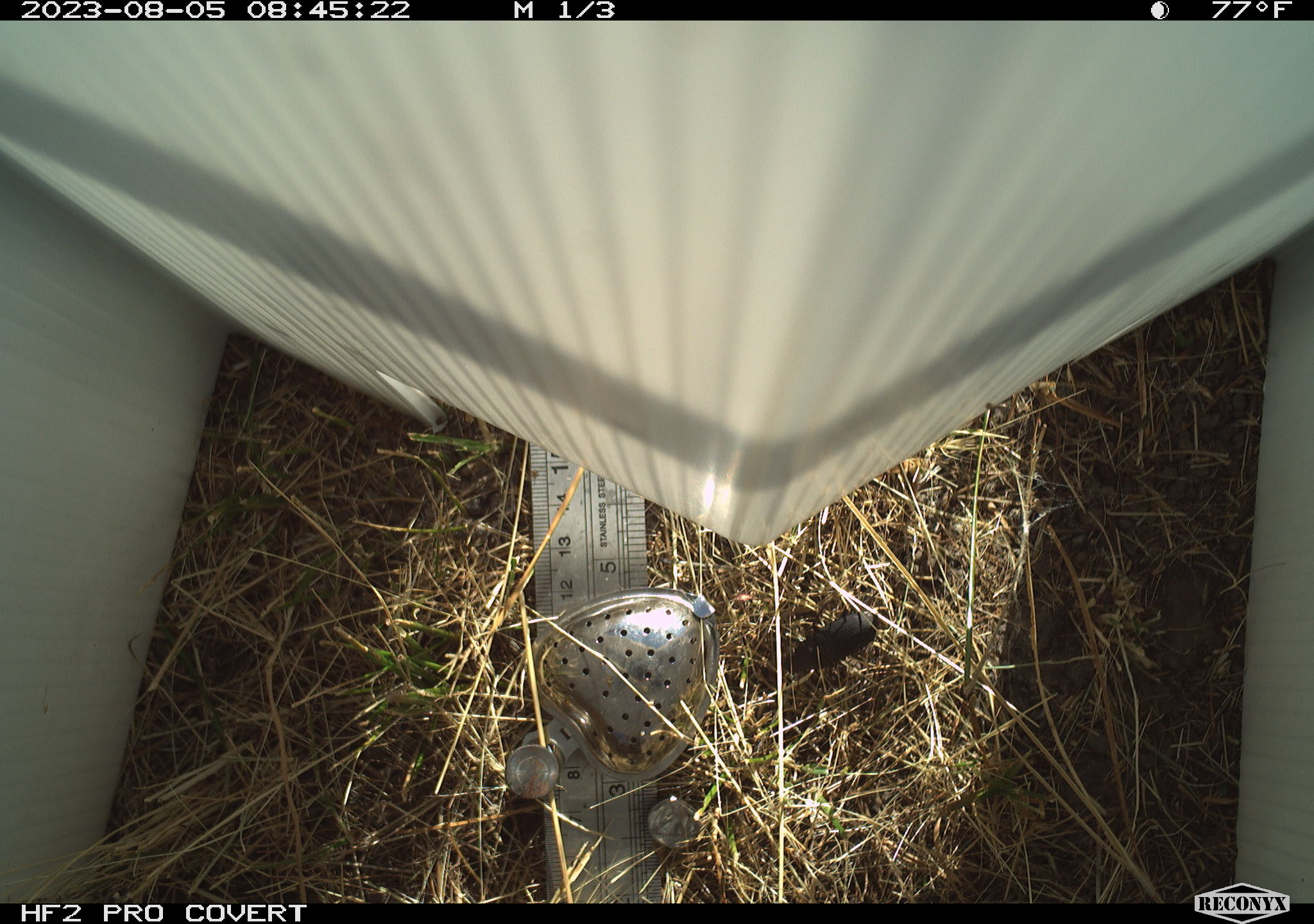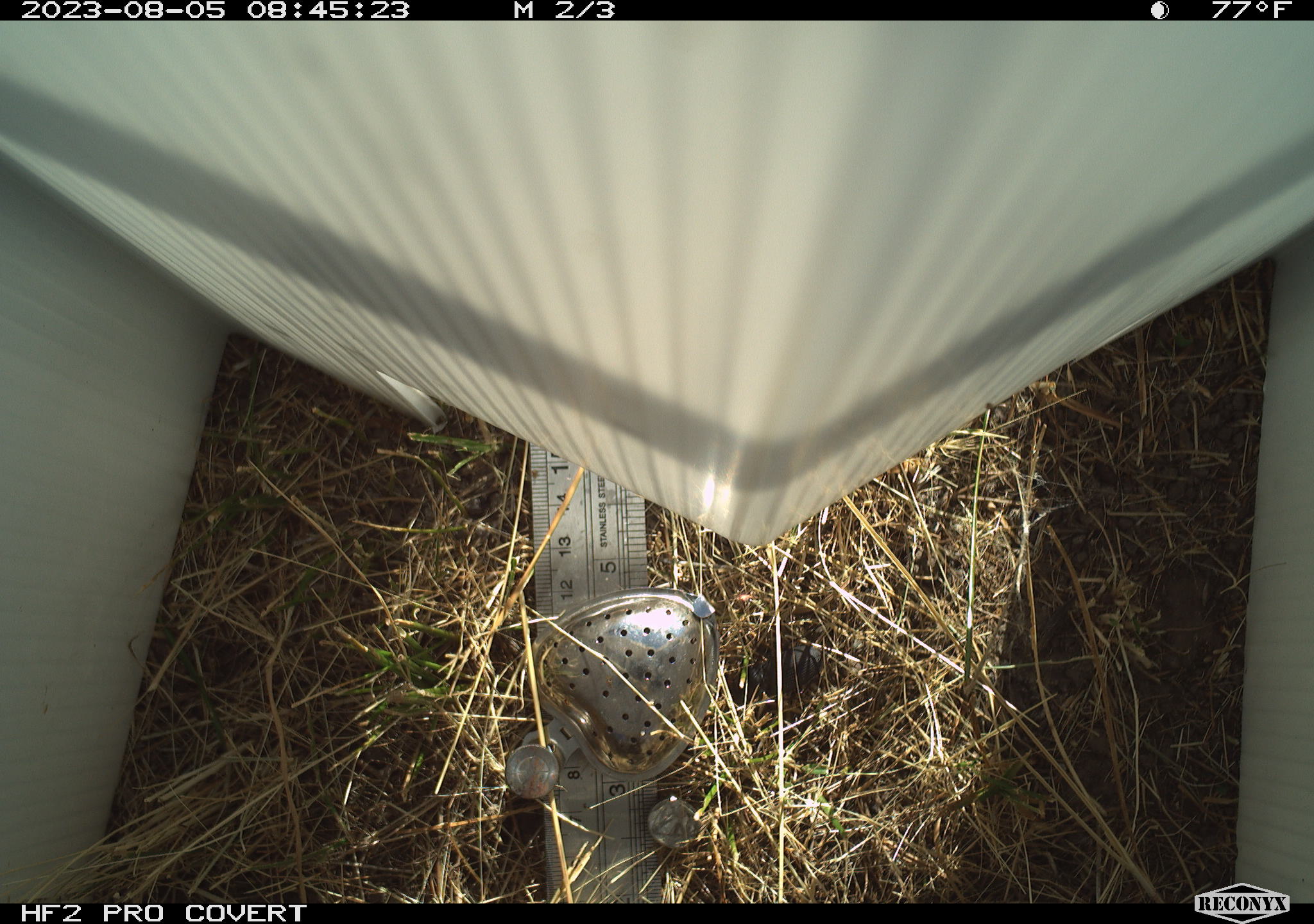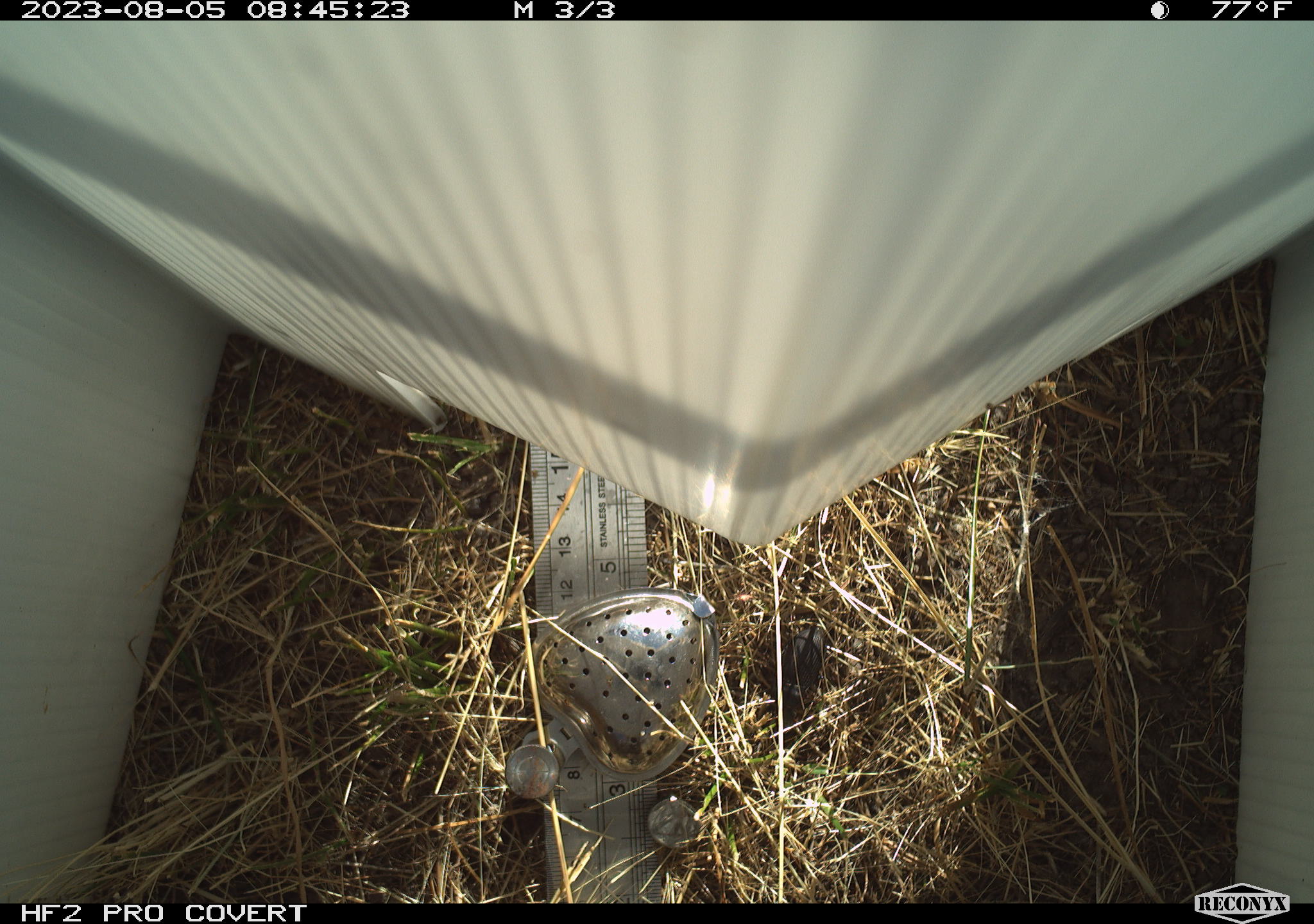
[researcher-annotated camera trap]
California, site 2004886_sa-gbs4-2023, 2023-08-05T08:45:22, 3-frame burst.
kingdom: Animalia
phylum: Arthropoda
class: Insecta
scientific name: Insecta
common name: insect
Insect (Insecta).